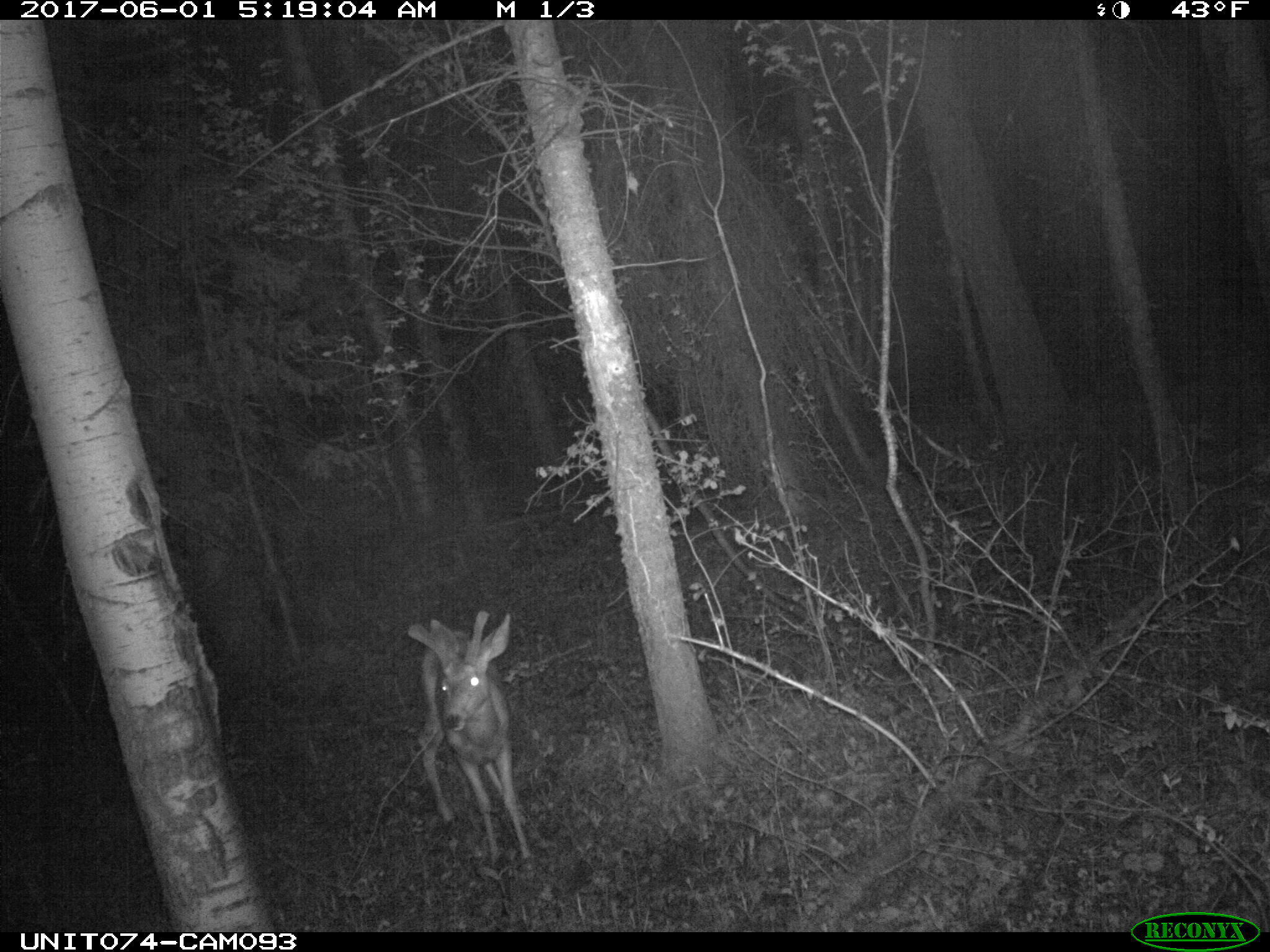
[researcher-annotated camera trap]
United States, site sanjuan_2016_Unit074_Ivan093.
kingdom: Animalia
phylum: Chordata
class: Mammalia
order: Artiodactyla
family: Cervidae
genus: Odocoileus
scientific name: Odocoileus hemionus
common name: mule deer